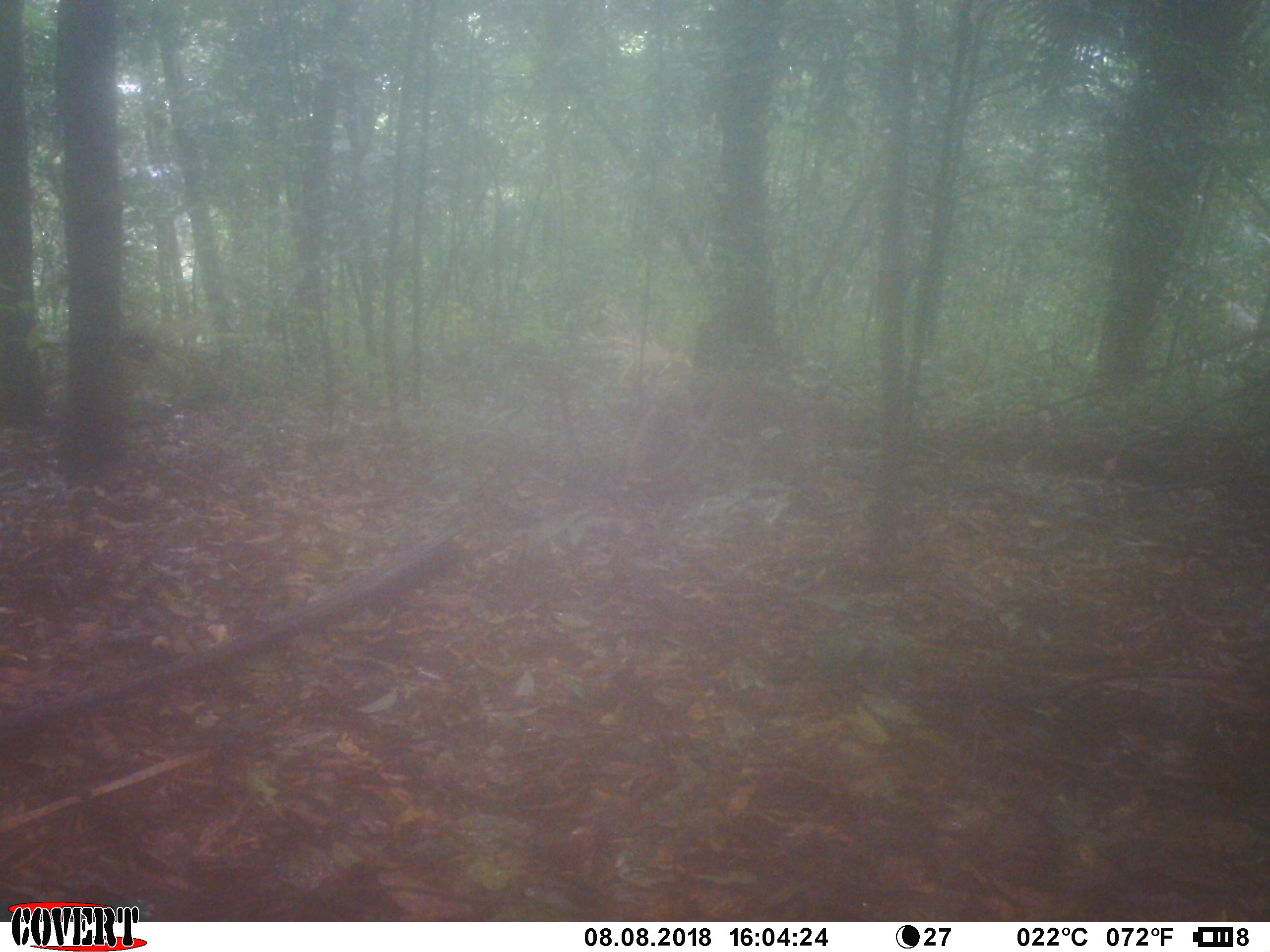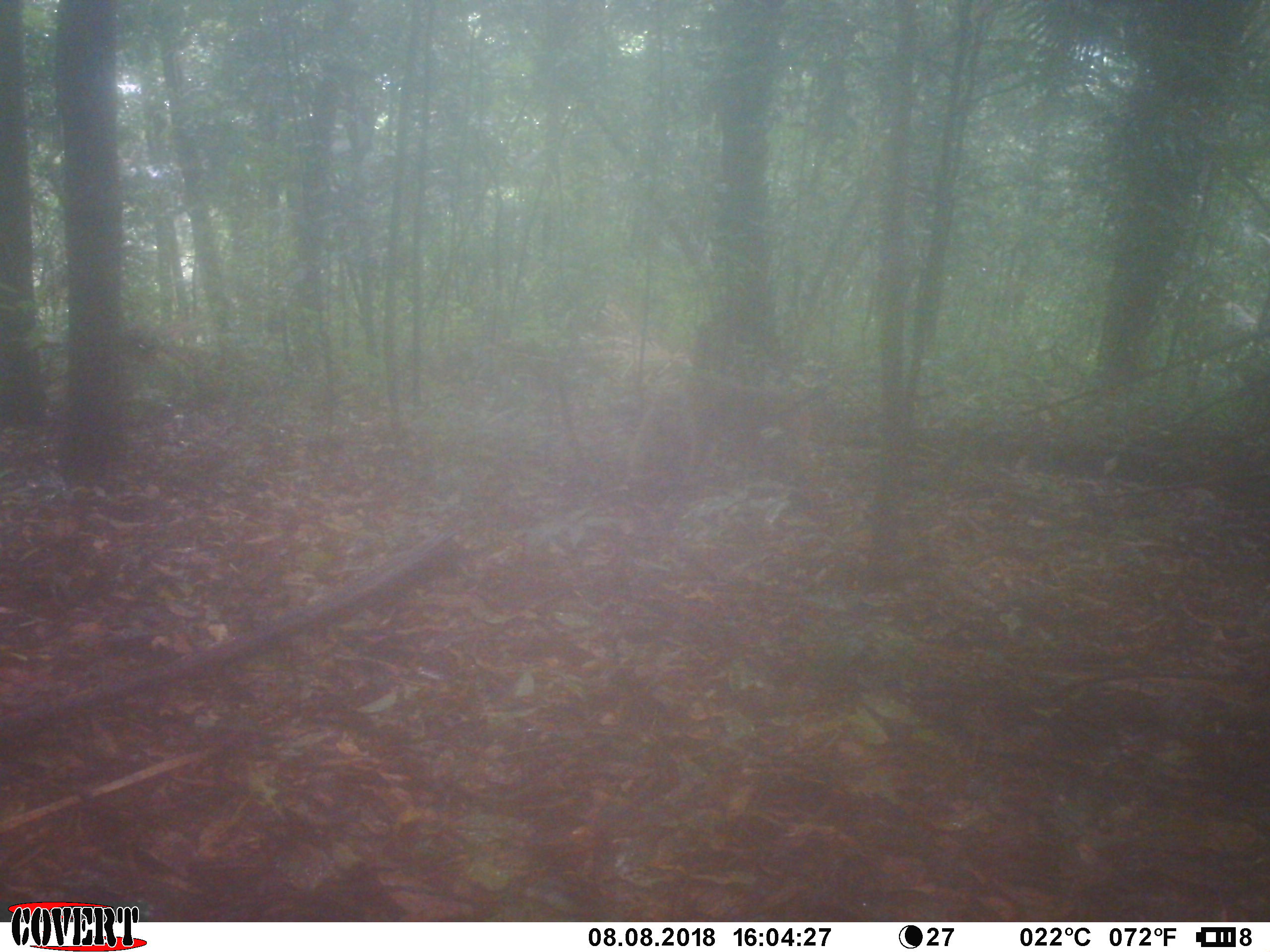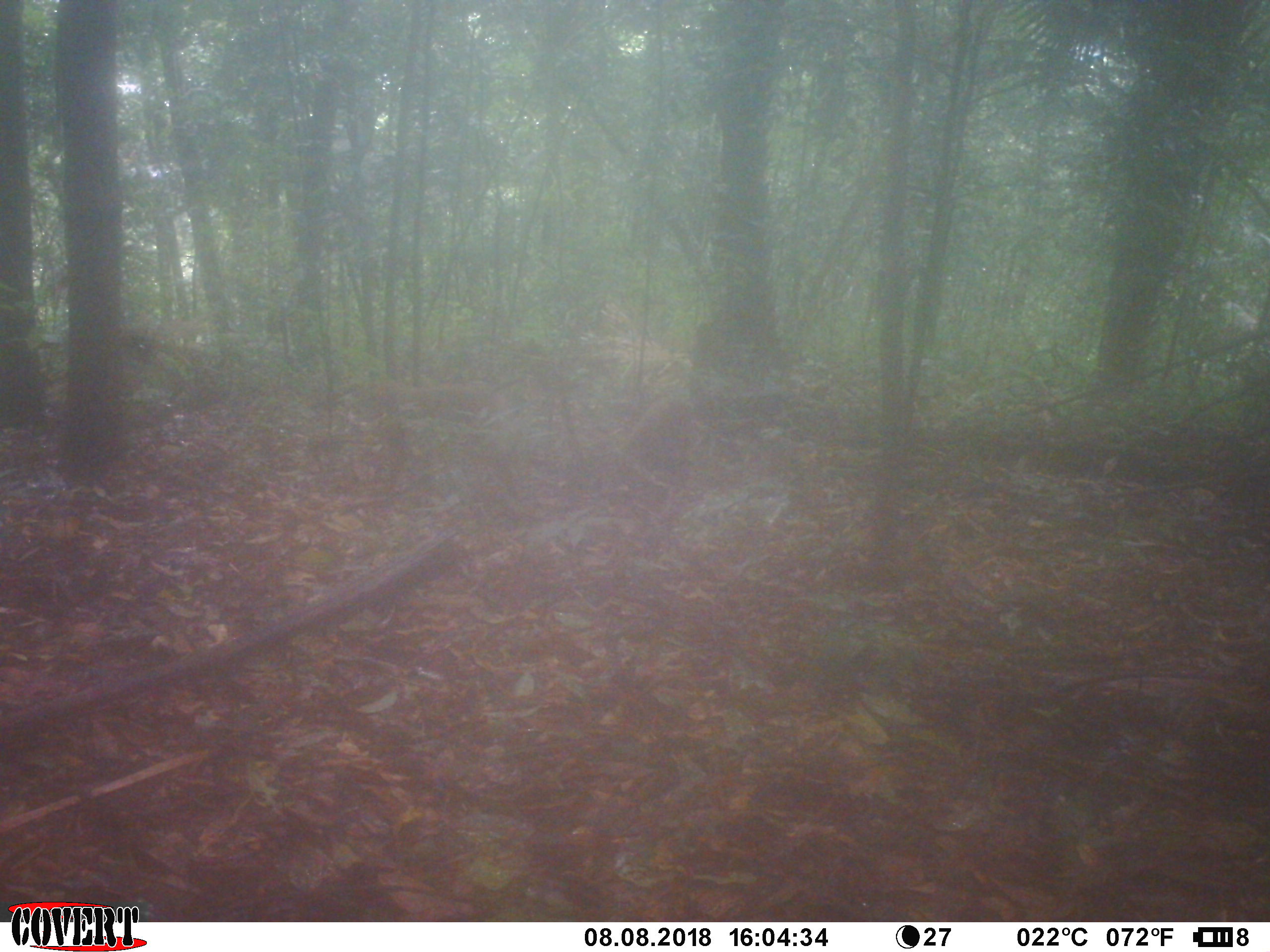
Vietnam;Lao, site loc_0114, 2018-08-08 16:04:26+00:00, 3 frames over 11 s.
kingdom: Animalia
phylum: Chordata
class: Mammalia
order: Primates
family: Cercopithecidae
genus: Macaca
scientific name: Macaca nemestrina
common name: pig-tailed macaque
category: pig tailed macaque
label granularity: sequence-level